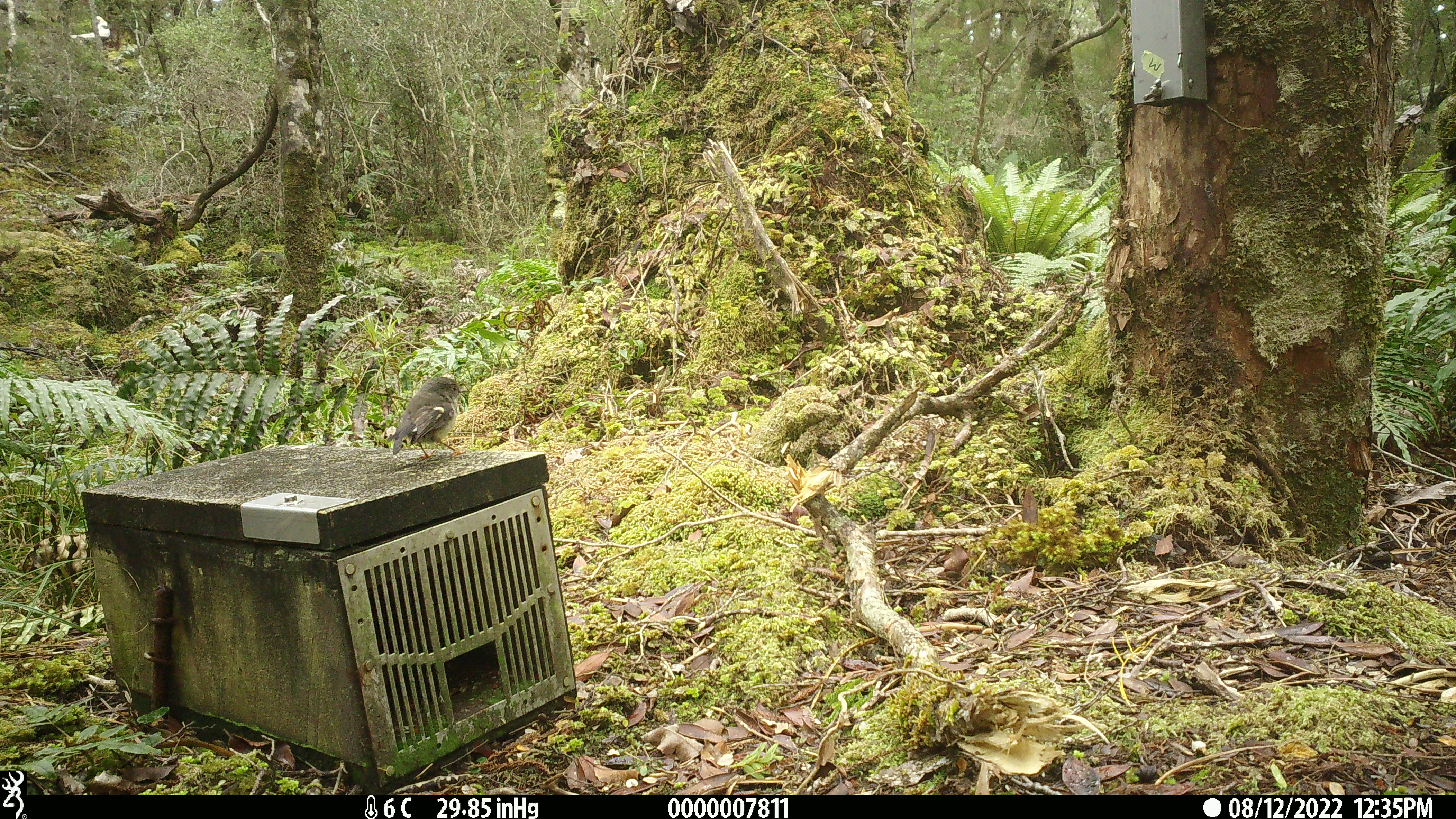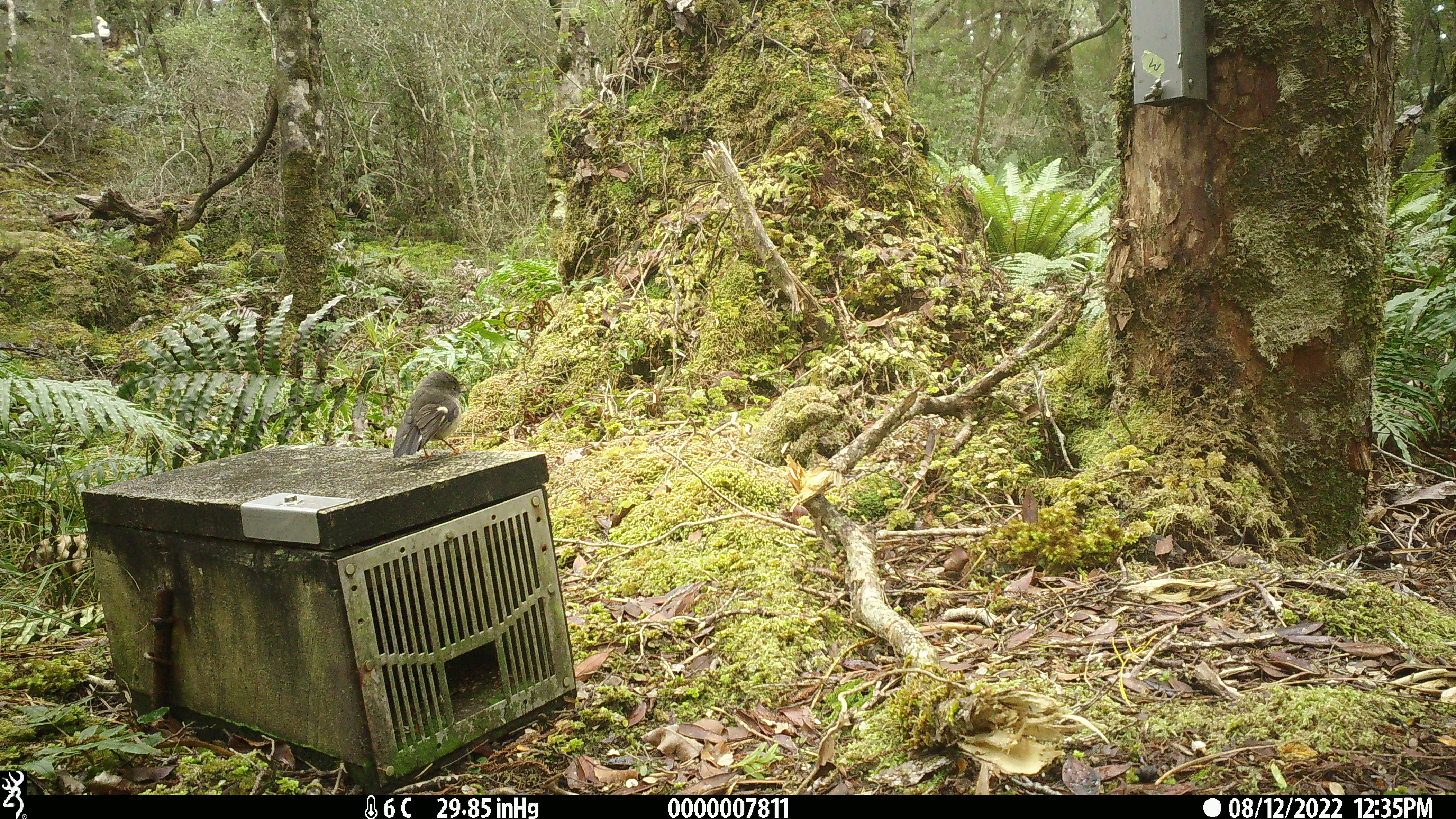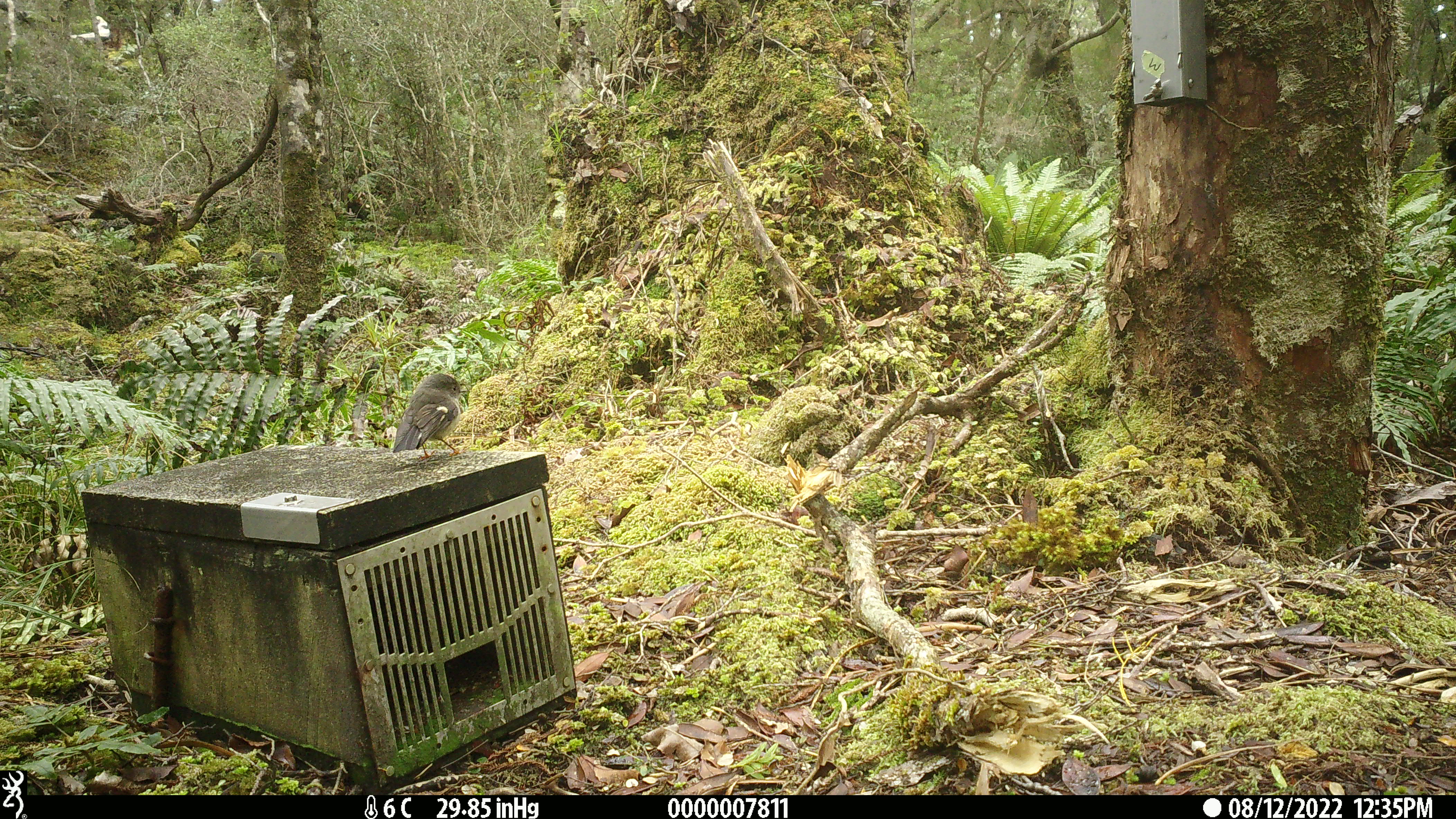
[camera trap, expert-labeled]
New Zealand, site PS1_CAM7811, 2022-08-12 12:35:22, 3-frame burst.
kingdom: Animalia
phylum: Chordata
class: Aves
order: Passeriformes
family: Petroicidae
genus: Petroica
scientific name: Petroica macrocephala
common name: tomtit